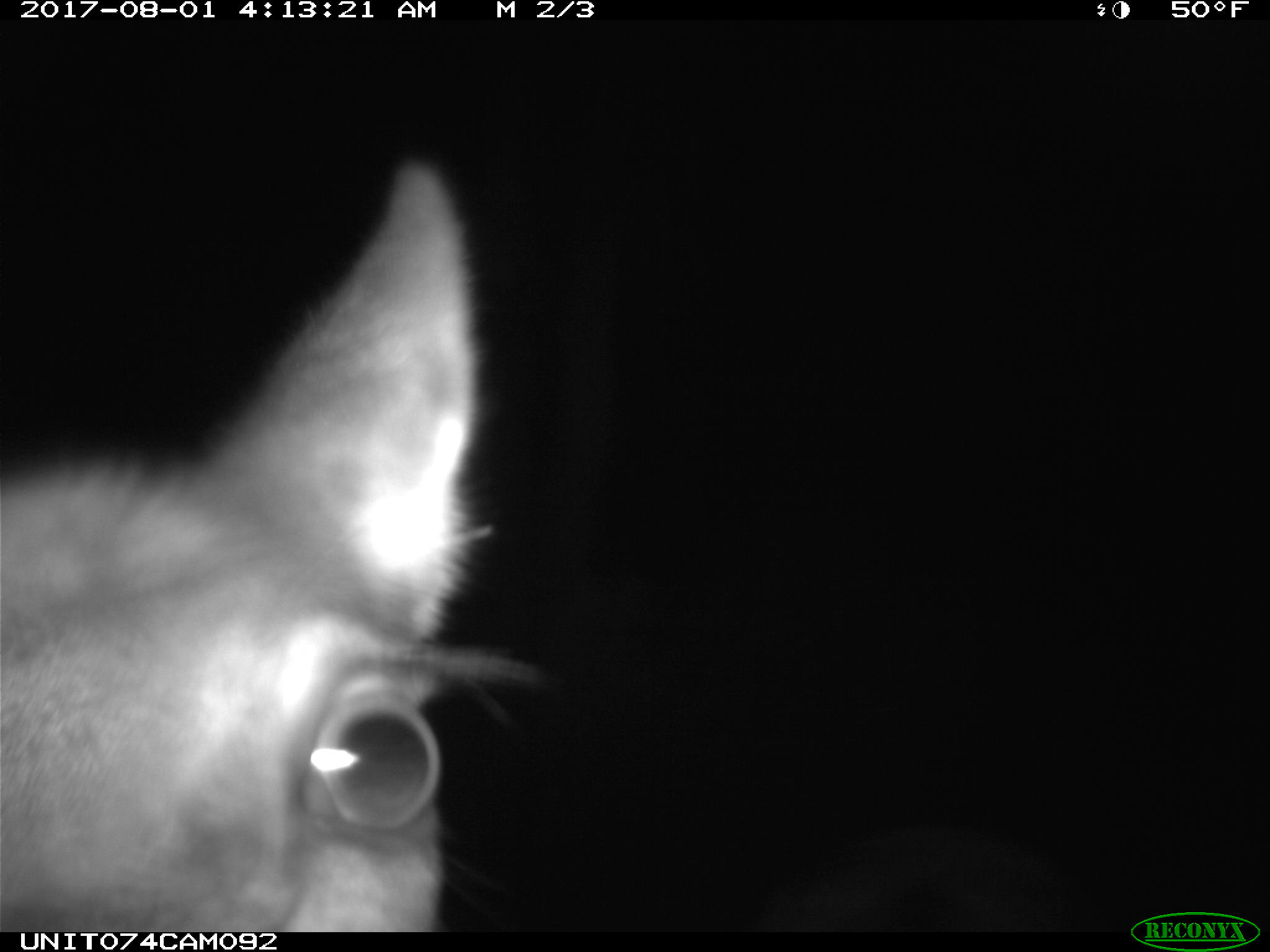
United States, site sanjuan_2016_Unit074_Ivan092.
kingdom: Animalia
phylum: Chordata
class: Mammalia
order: Artiodactyla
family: Cervidae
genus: Cervus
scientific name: Cervus elaphus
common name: red deer